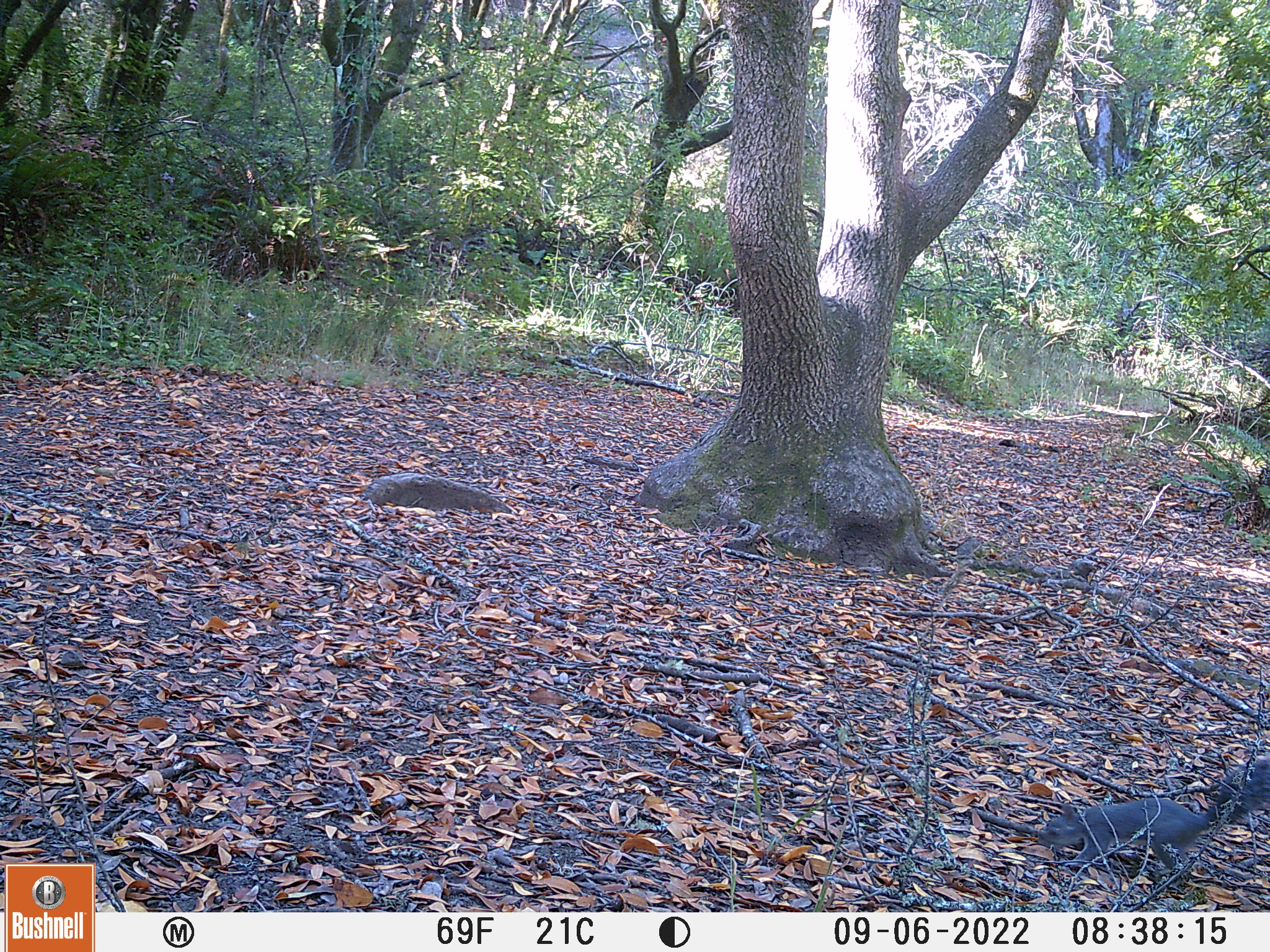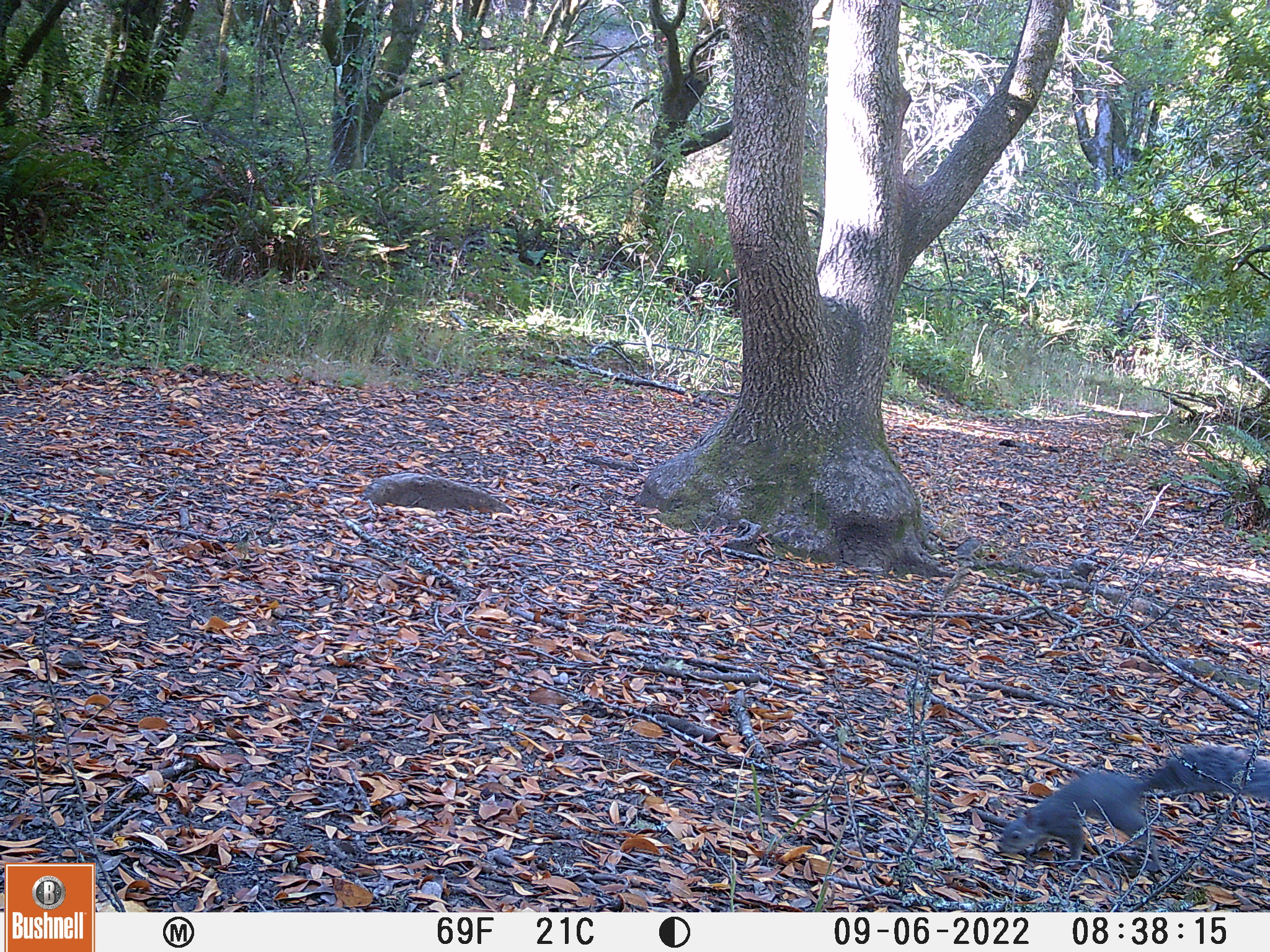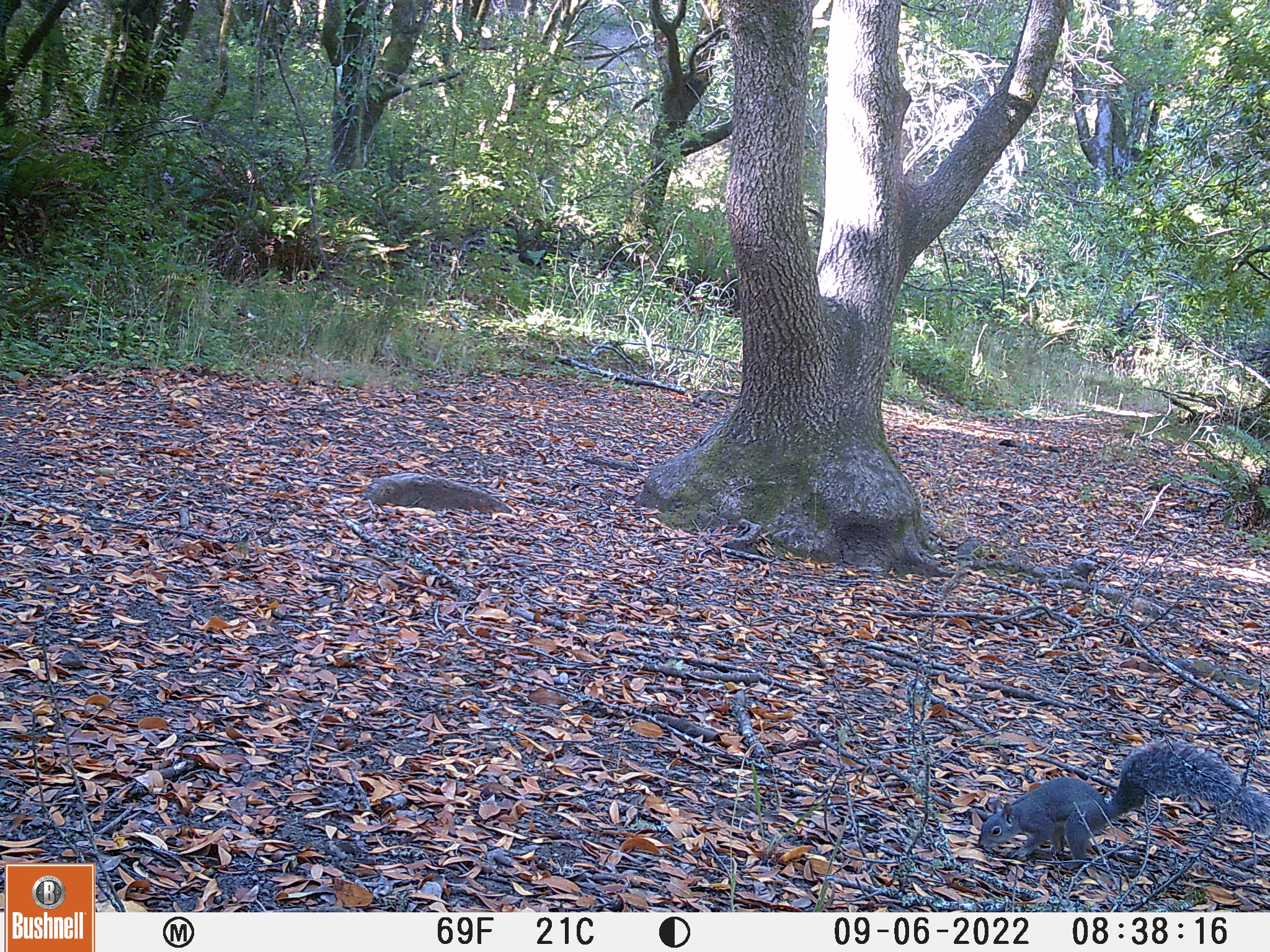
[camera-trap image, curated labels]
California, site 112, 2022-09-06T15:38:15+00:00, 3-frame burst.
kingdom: Animalia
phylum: Chordata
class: Mammalia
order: Rodentia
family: Sciuridae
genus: Sciurus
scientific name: Sciurus griseus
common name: western gray squirrel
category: western grey squirrel